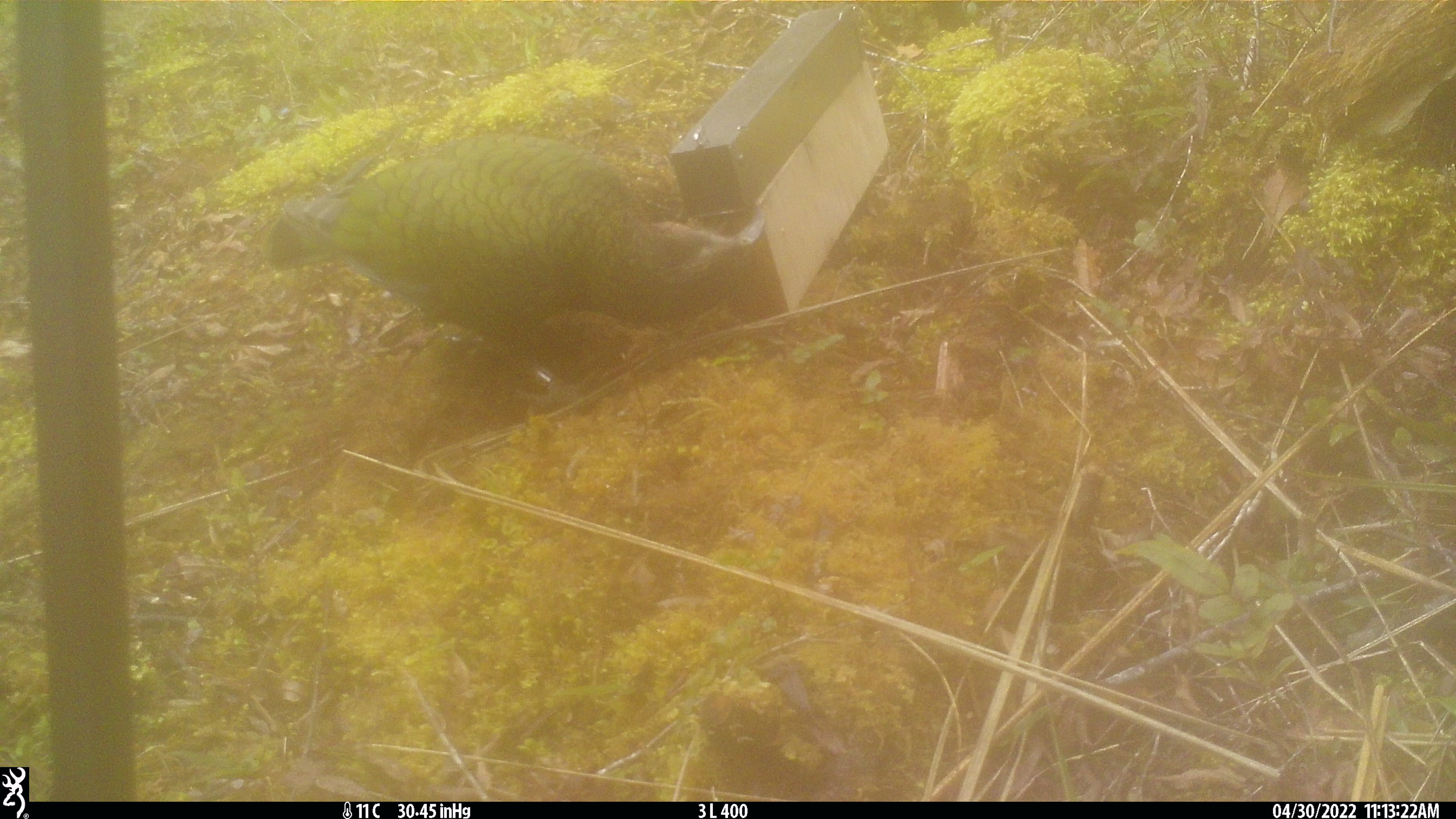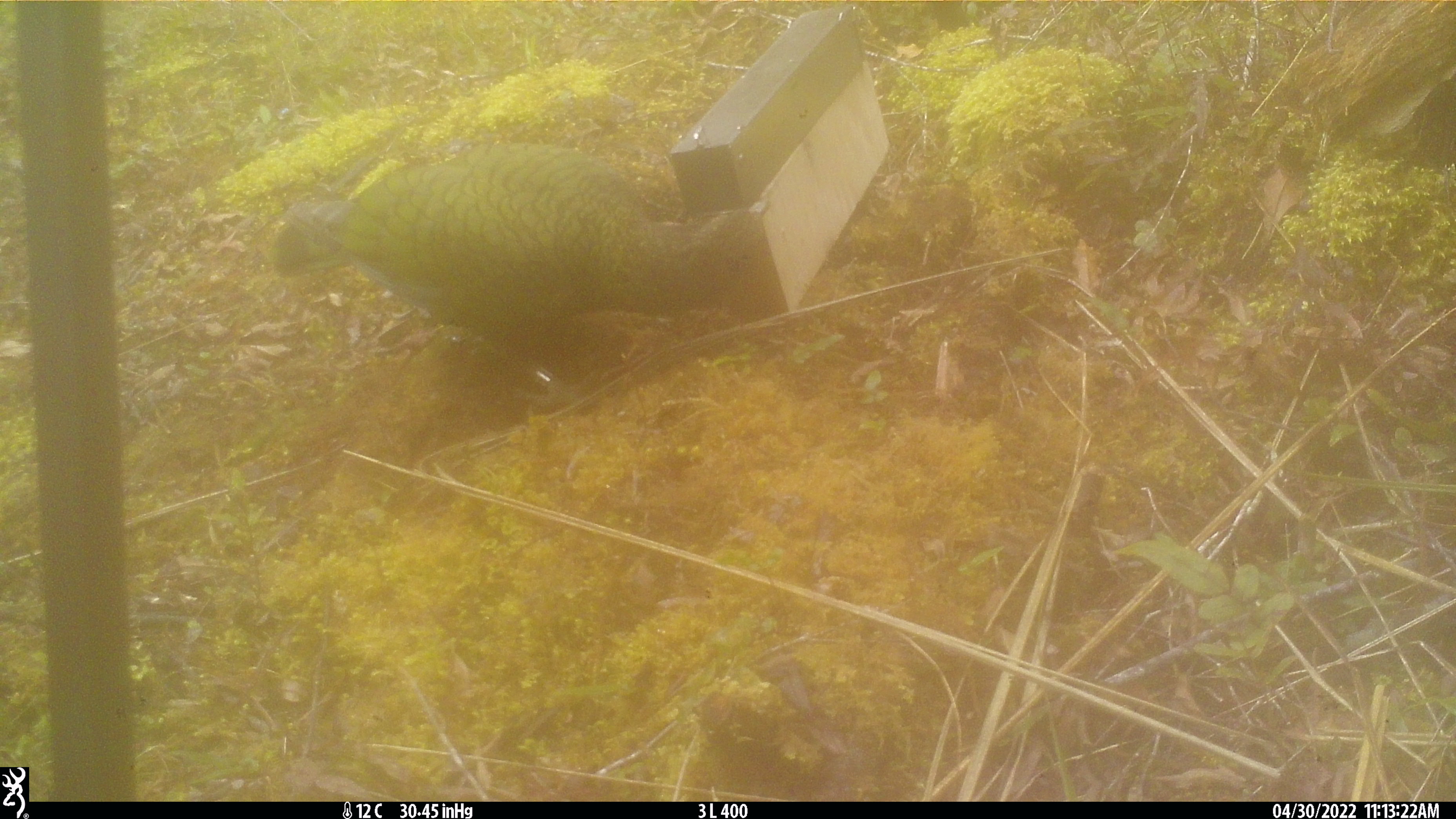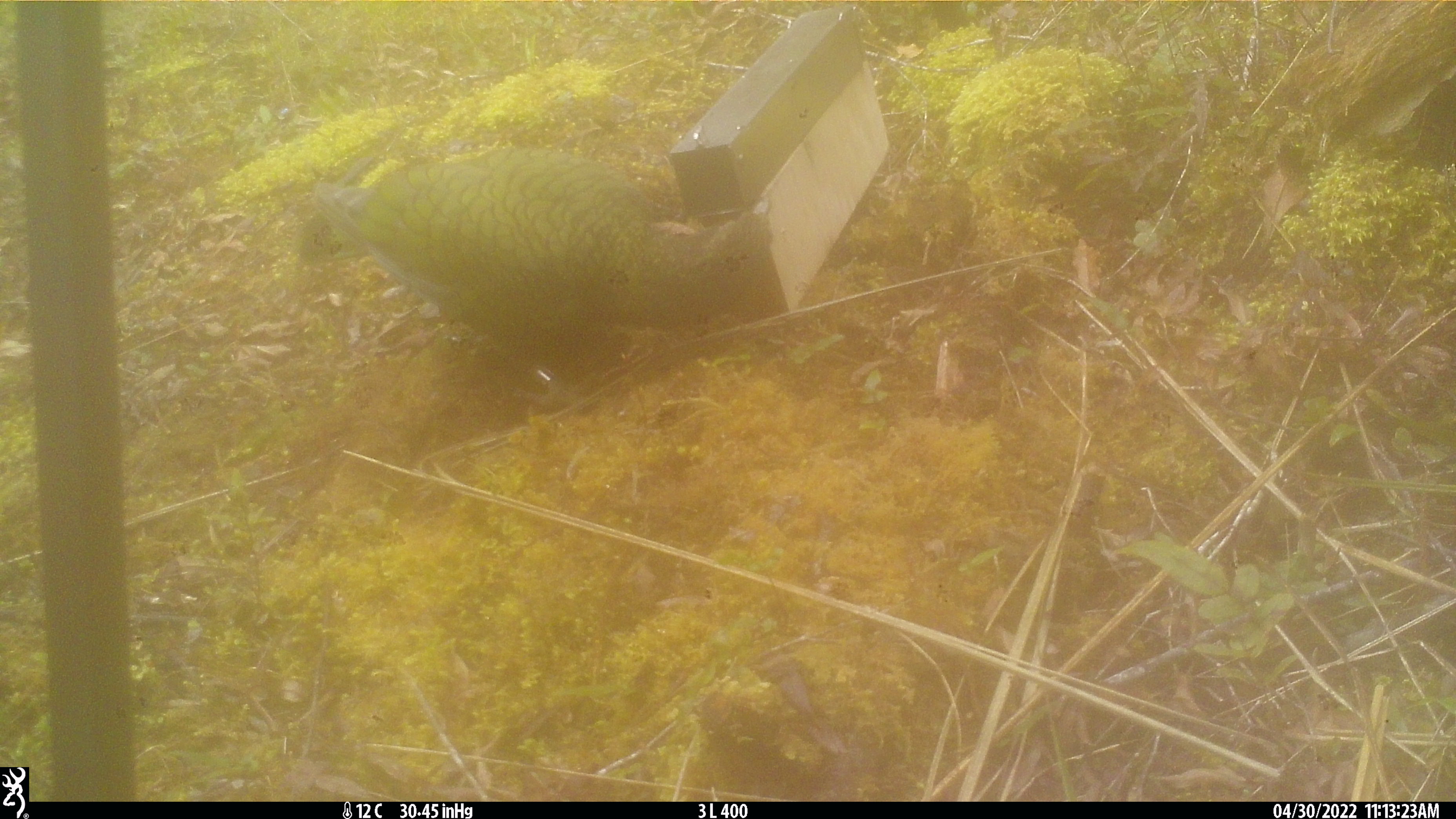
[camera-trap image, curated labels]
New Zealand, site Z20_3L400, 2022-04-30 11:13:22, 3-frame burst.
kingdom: Animalia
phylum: Chordata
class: Aves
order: Psittaciformes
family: Strigopidae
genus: Nestor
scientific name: Nestor notabilis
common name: kea